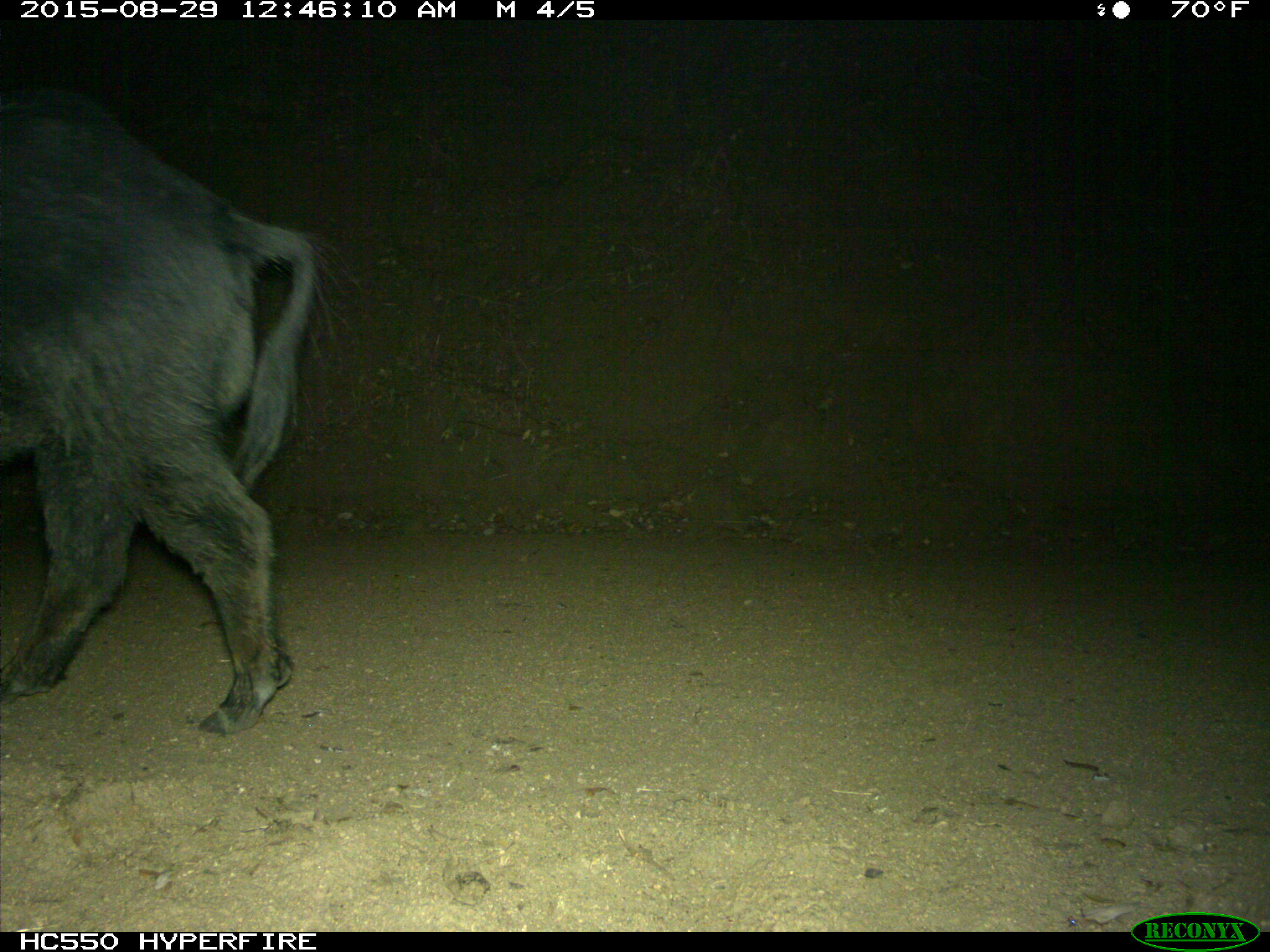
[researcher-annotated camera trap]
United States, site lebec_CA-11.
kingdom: Animalia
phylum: Chordata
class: Mammalia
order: Artiodactyla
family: Suidae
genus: Sus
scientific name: Sus scrofa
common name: wild boar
Sus scrofa (wild boar).